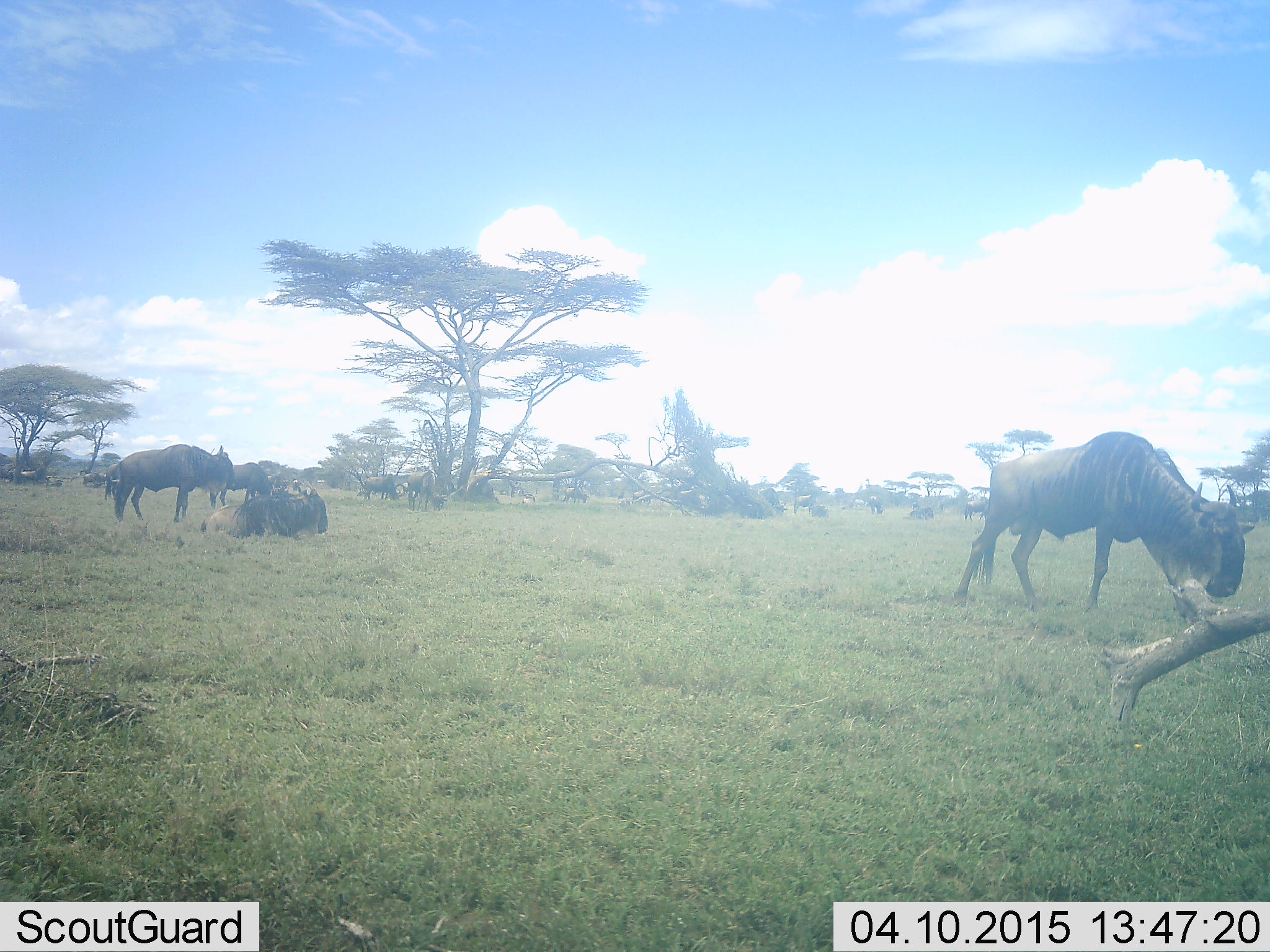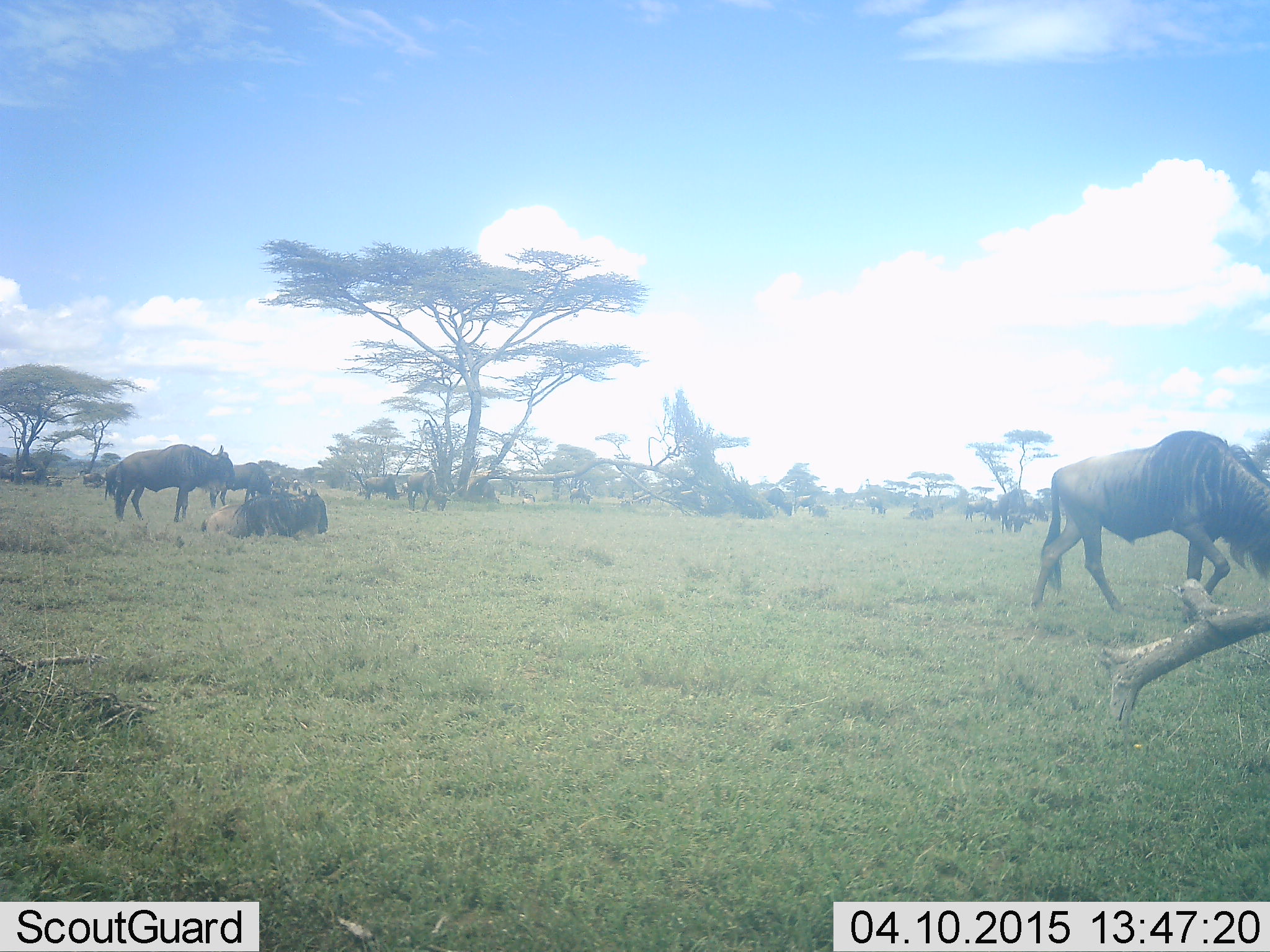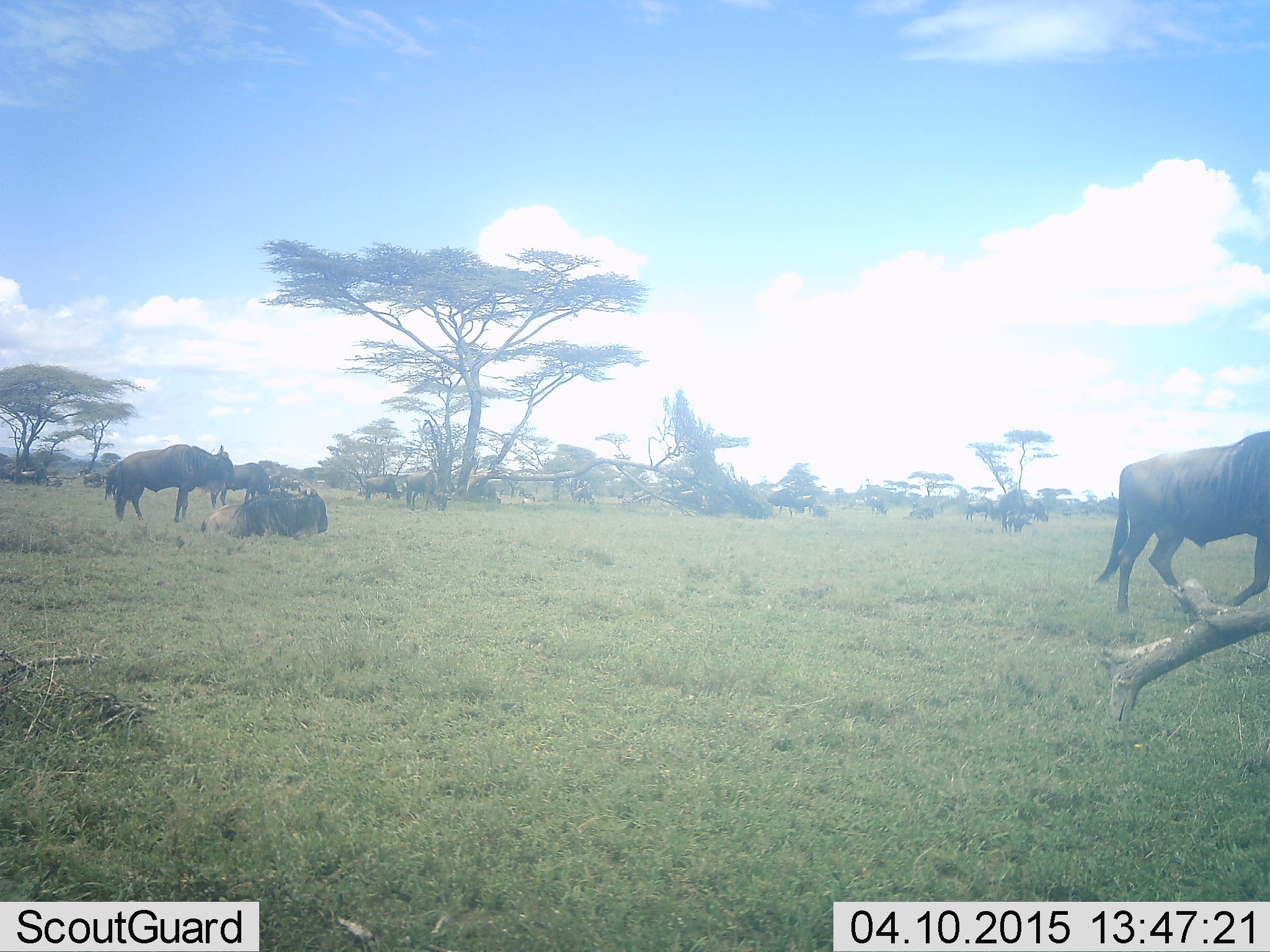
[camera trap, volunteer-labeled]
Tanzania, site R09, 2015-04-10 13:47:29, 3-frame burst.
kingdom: Animalia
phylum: Chordata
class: Mammalia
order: Artiodactyla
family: Bovidae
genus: Connochaetes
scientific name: Connochaetes taurinus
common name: blue wildebeest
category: wildebeest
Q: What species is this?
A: Wildebeest (blue wildebeest) (Connochaetes taurinus).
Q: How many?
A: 11-50.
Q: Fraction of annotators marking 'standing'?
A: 90%.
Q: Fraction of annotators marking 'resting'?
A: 60%.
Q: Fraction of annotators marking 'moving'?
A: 70%.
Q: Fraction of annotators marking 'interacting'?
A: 0%.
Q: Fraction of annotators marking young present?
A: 0%.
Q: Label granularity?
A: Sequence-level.